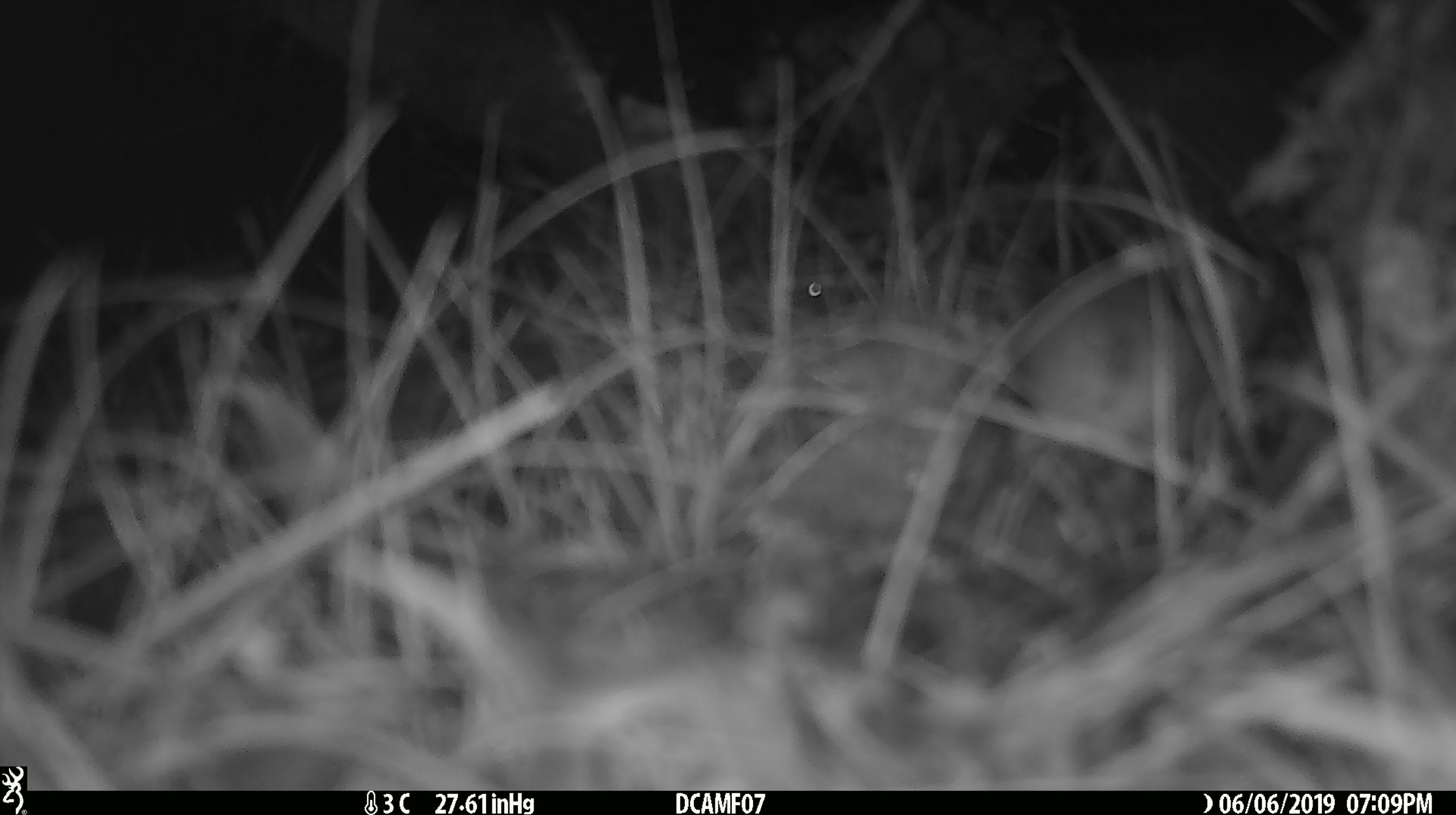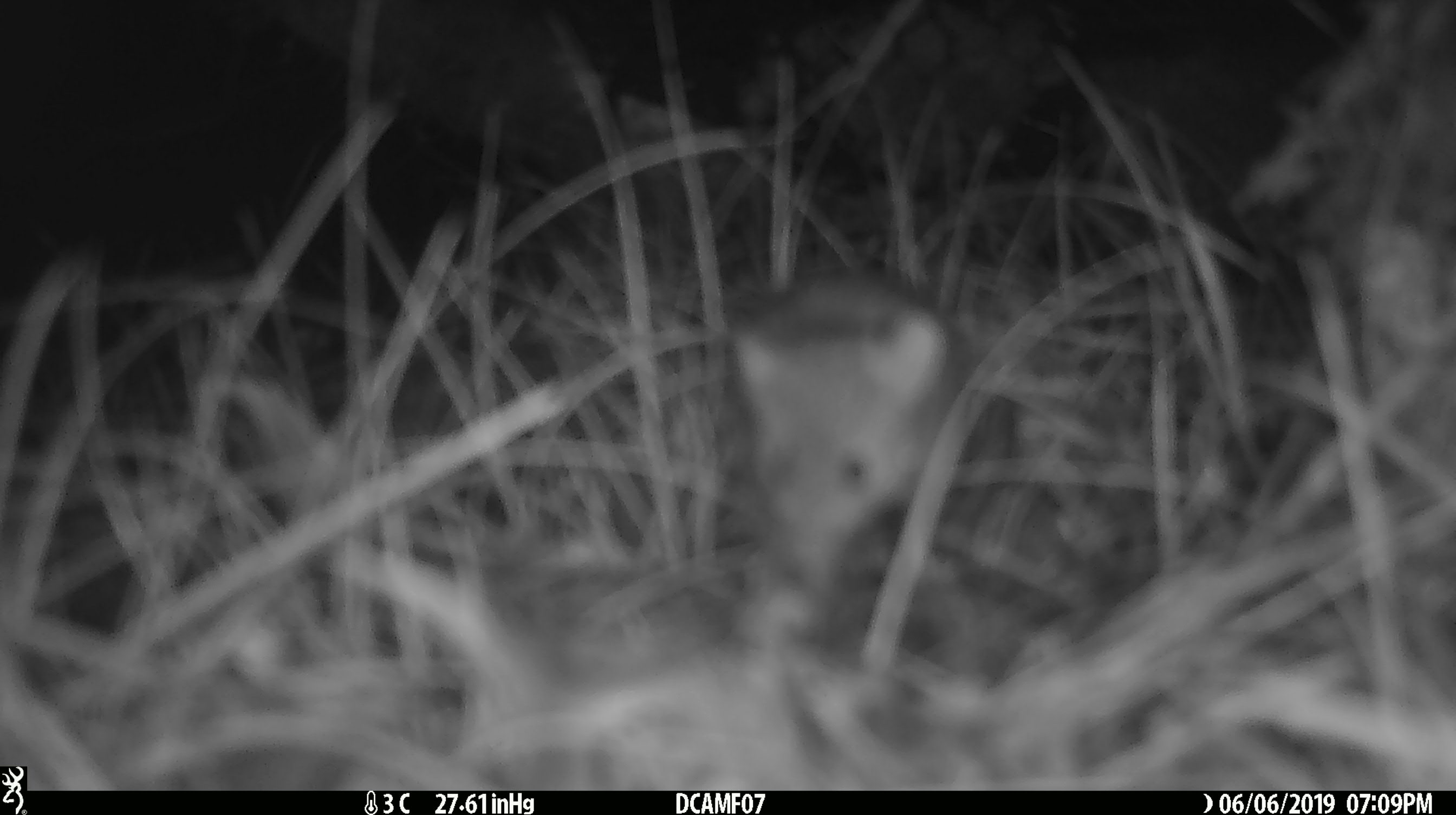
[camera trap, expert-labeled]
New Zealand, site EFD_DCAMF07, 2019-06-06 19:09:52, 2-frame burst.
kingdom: Animalia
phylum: Chordata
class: Mammalia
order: Rodentia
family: Muridae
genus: Mus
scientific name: Mus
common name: mouse